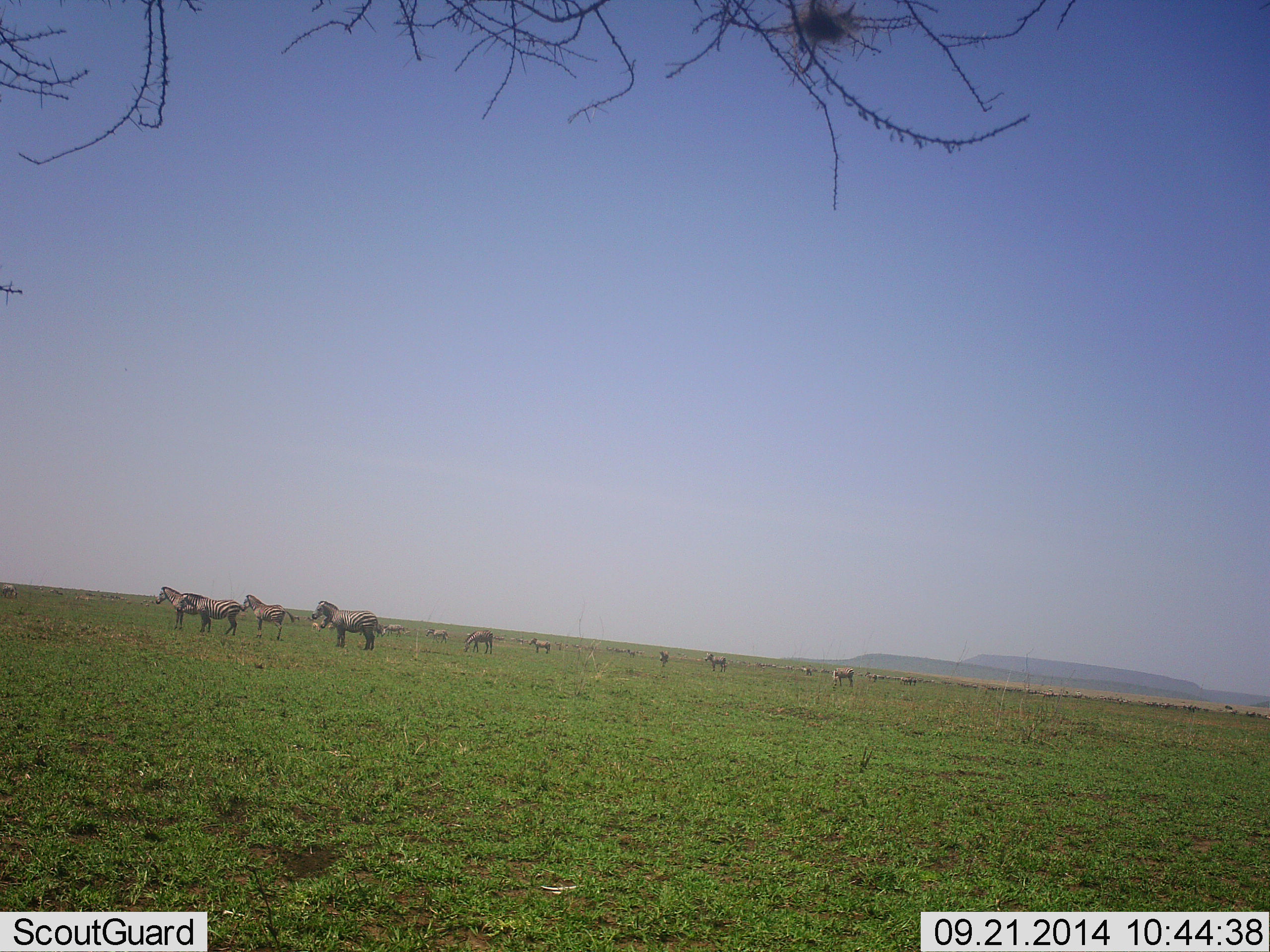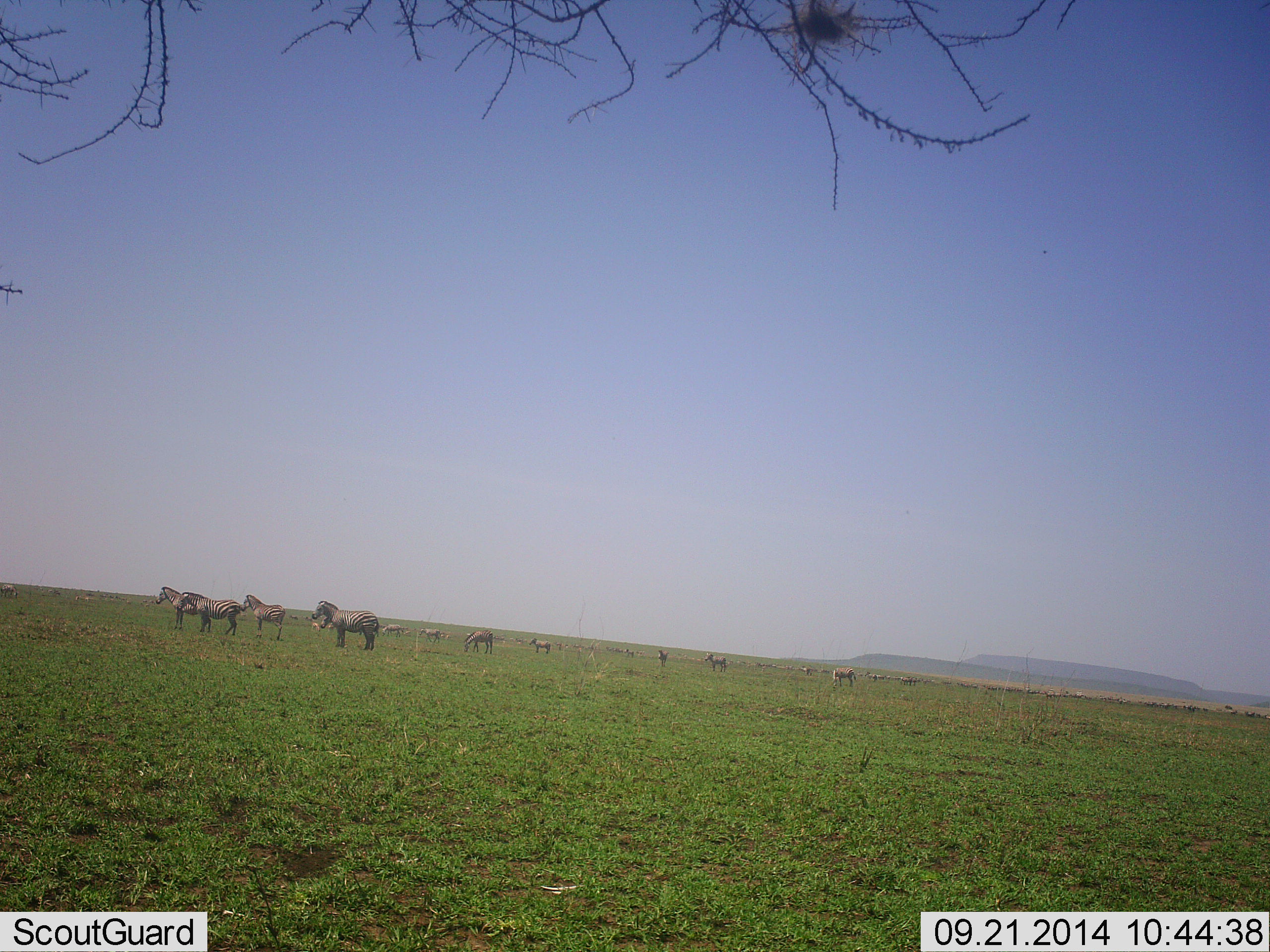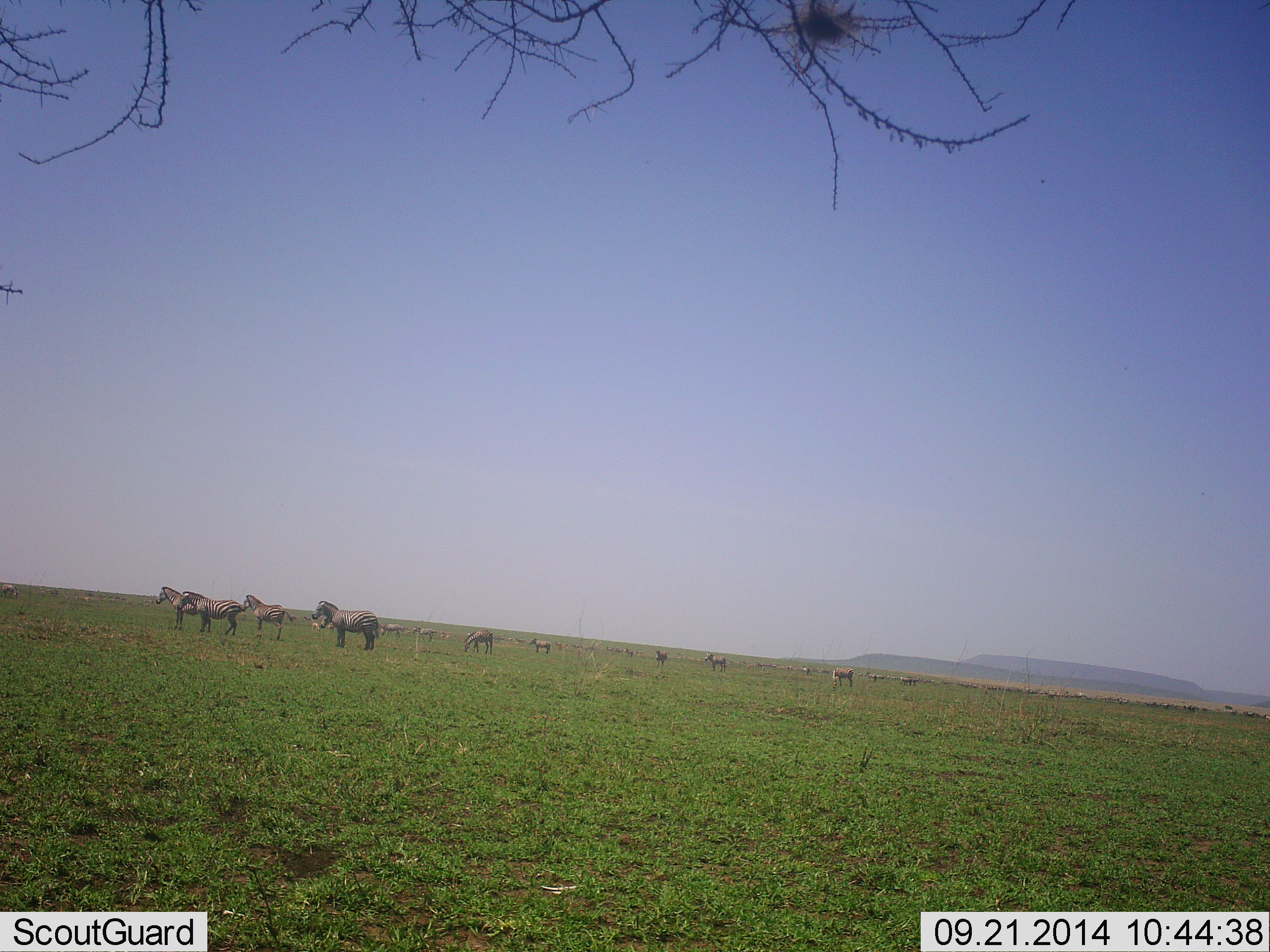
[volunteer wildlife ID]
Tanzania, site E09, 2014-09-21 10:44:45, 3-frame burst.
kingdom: Animalia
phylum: Chordata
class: Mammalia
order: Perissodactyla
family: Equidae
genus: Equus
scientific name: Equus quagga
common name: plains zebra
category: zebra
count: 11-50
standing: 100%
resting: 0%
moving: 10%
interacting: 0%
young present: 0%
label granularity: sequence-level